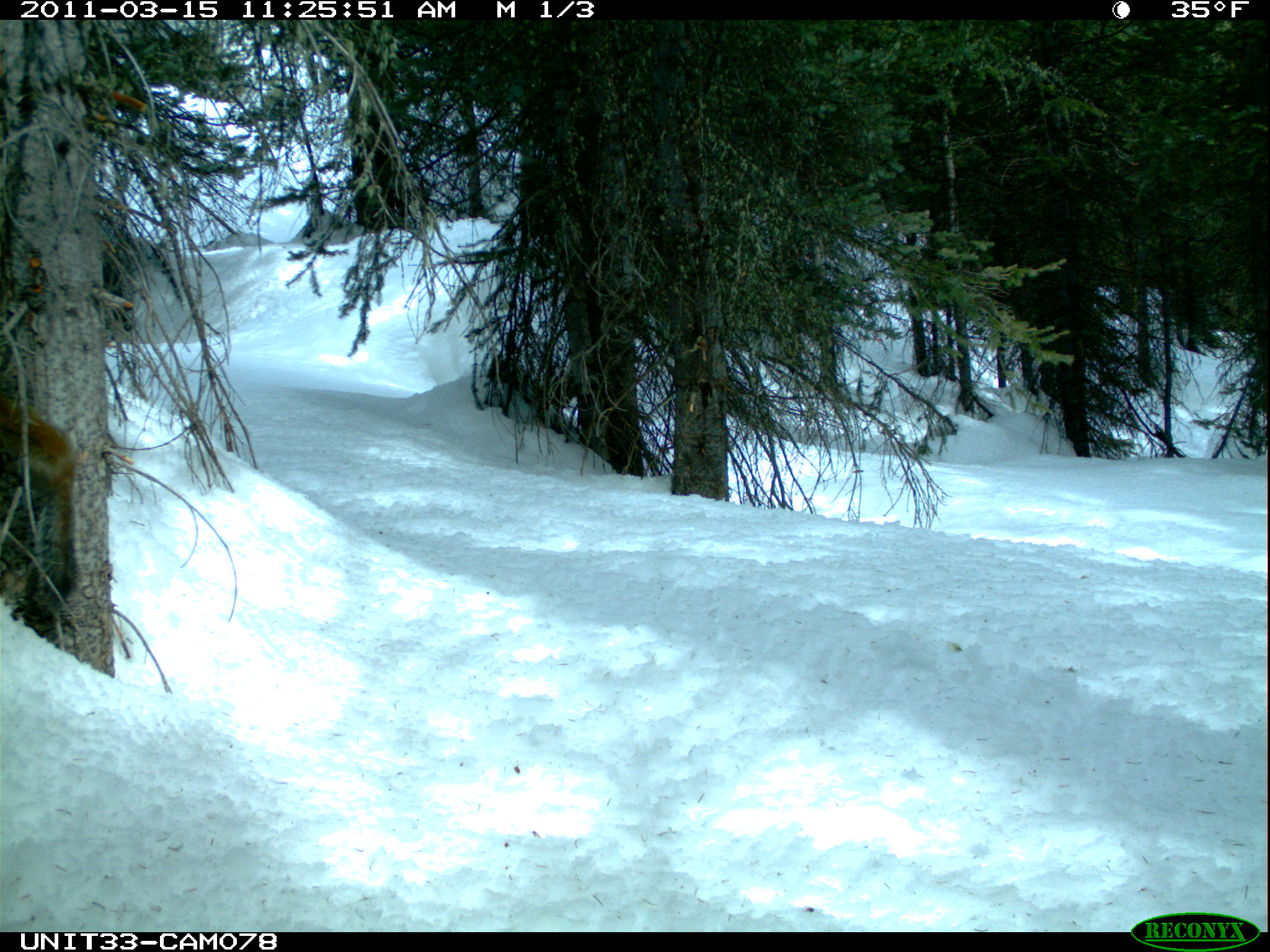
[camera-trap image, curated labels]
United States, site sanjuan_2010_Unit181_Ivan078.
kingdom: Animalia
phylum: Chordata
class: Mammalia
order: Rodentia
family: Sciuridae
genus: Tamiasciurus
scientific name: Tamiasciurus hudsonicus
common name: american red squirrel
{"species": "Tamiasciurus hudsonicus (american red squirrel)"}